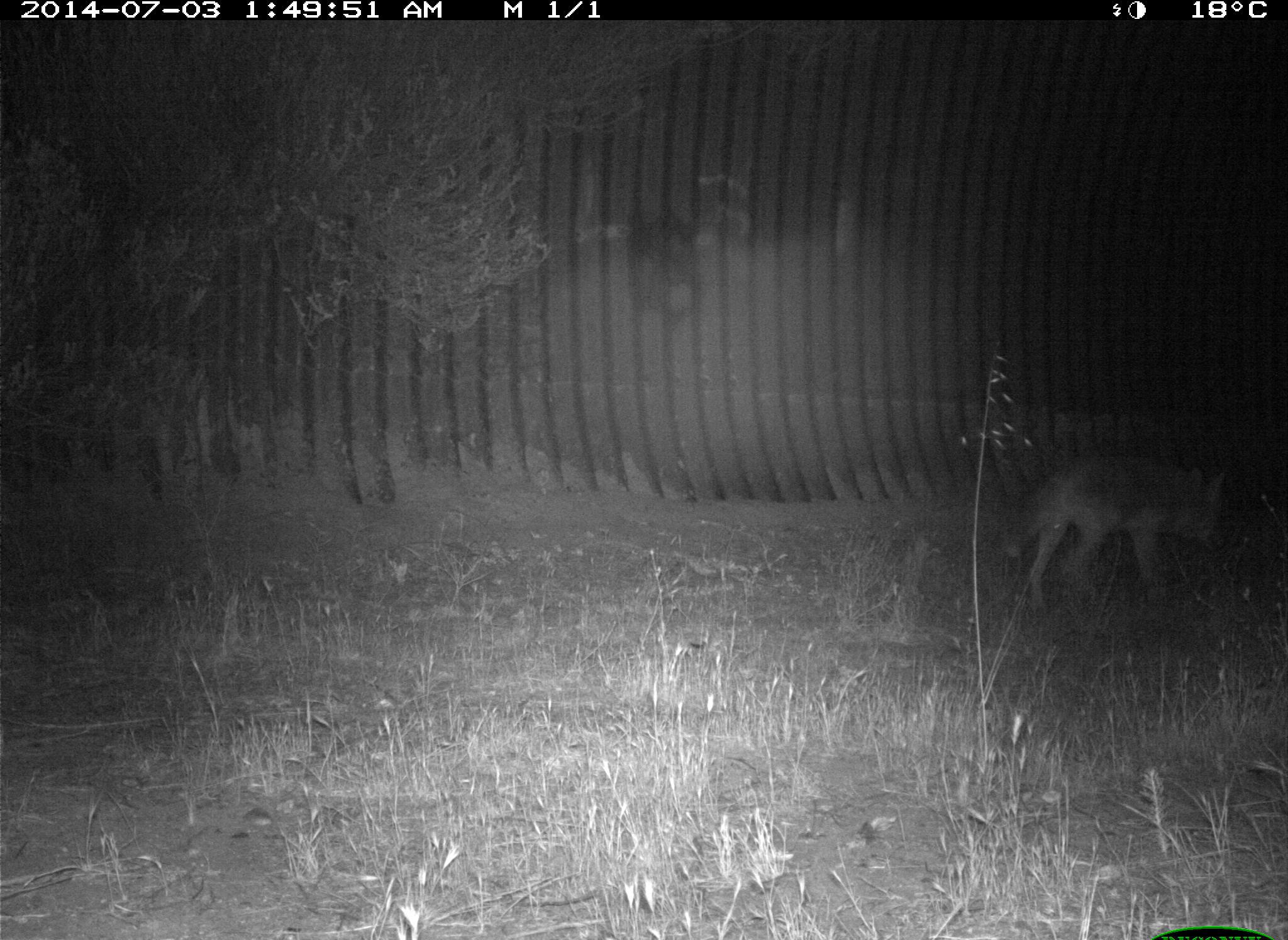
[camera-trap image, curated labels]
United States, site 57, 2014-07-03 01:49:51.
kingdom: Animalia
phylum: Chordata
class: Mammalia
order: Carnivora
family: Canidae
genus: Canis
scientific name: Canis latrans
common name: coyote